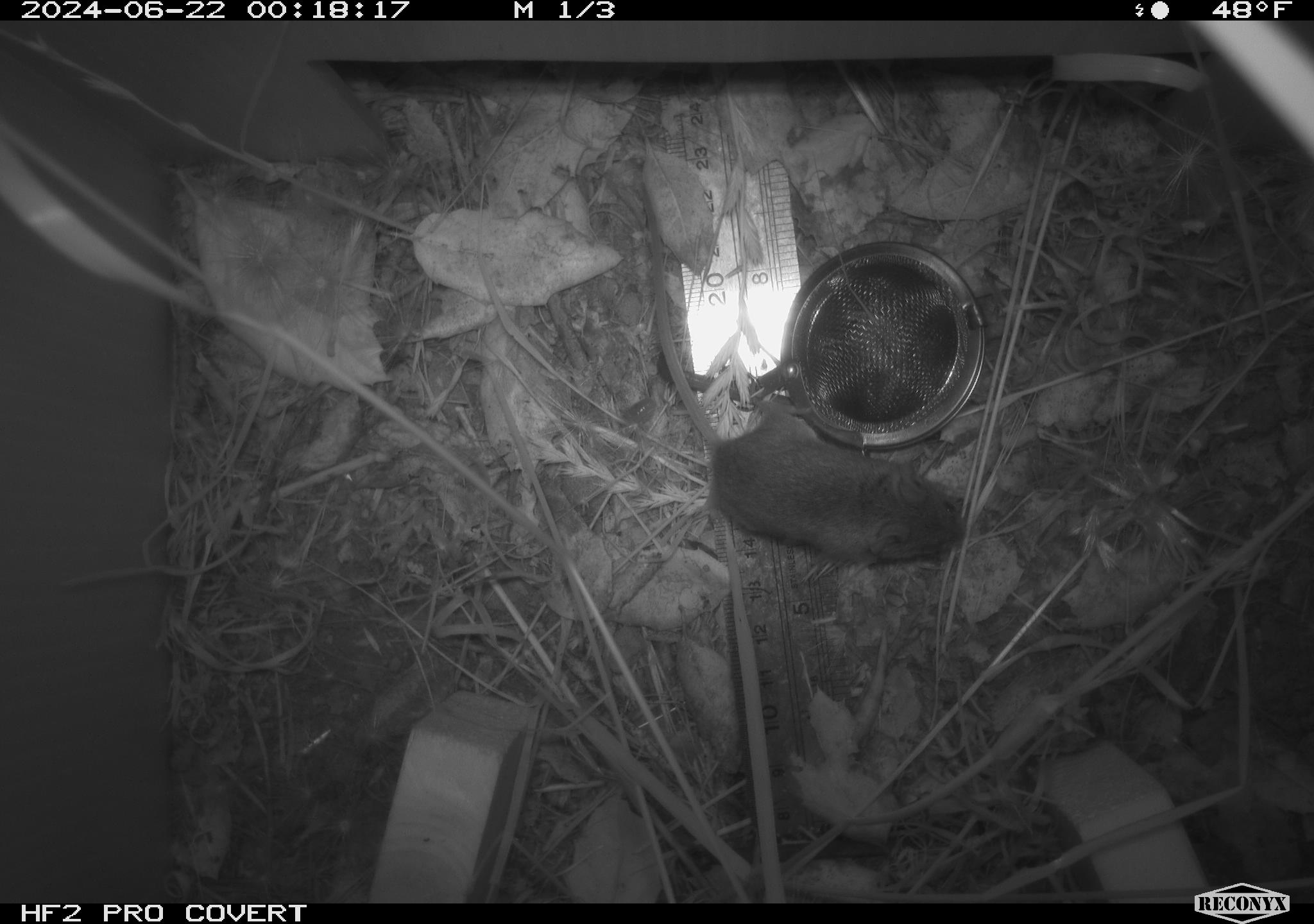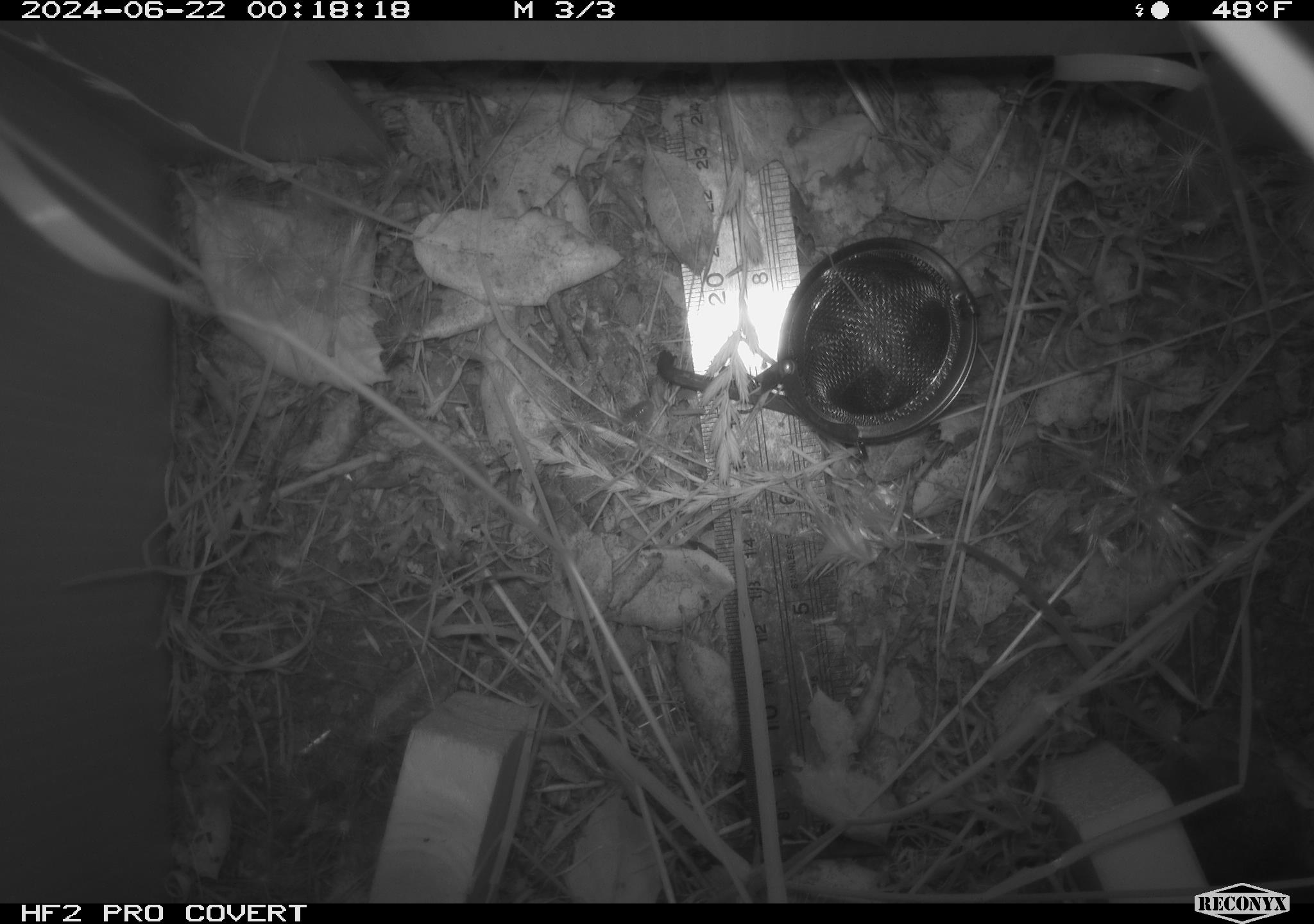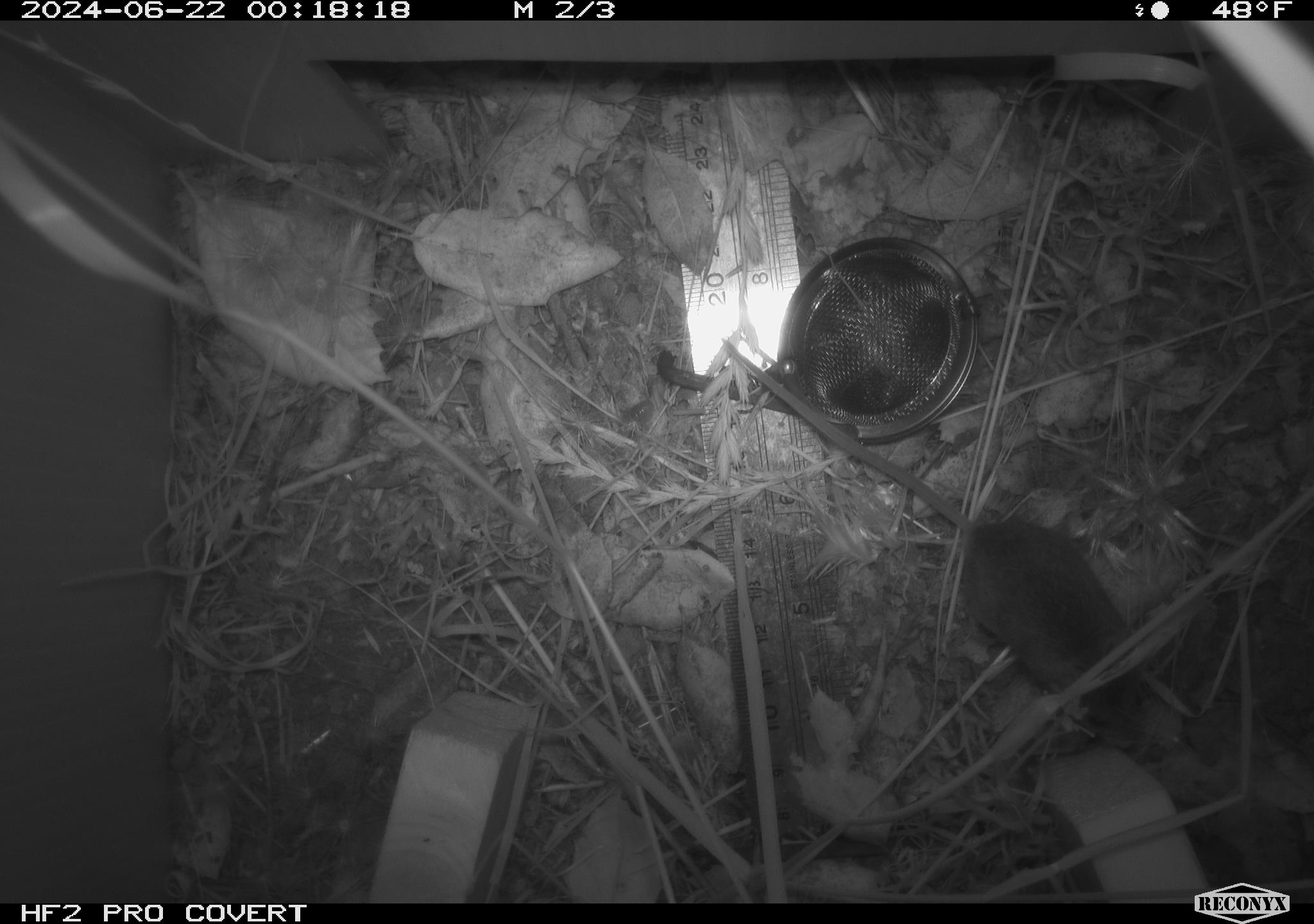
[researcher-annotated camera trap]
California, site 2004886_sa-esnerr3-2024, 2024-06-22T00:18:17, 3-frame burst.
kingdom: Animalia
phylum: Chordata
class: Mammalia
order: Rodentia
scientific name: Rodentia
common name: rodent